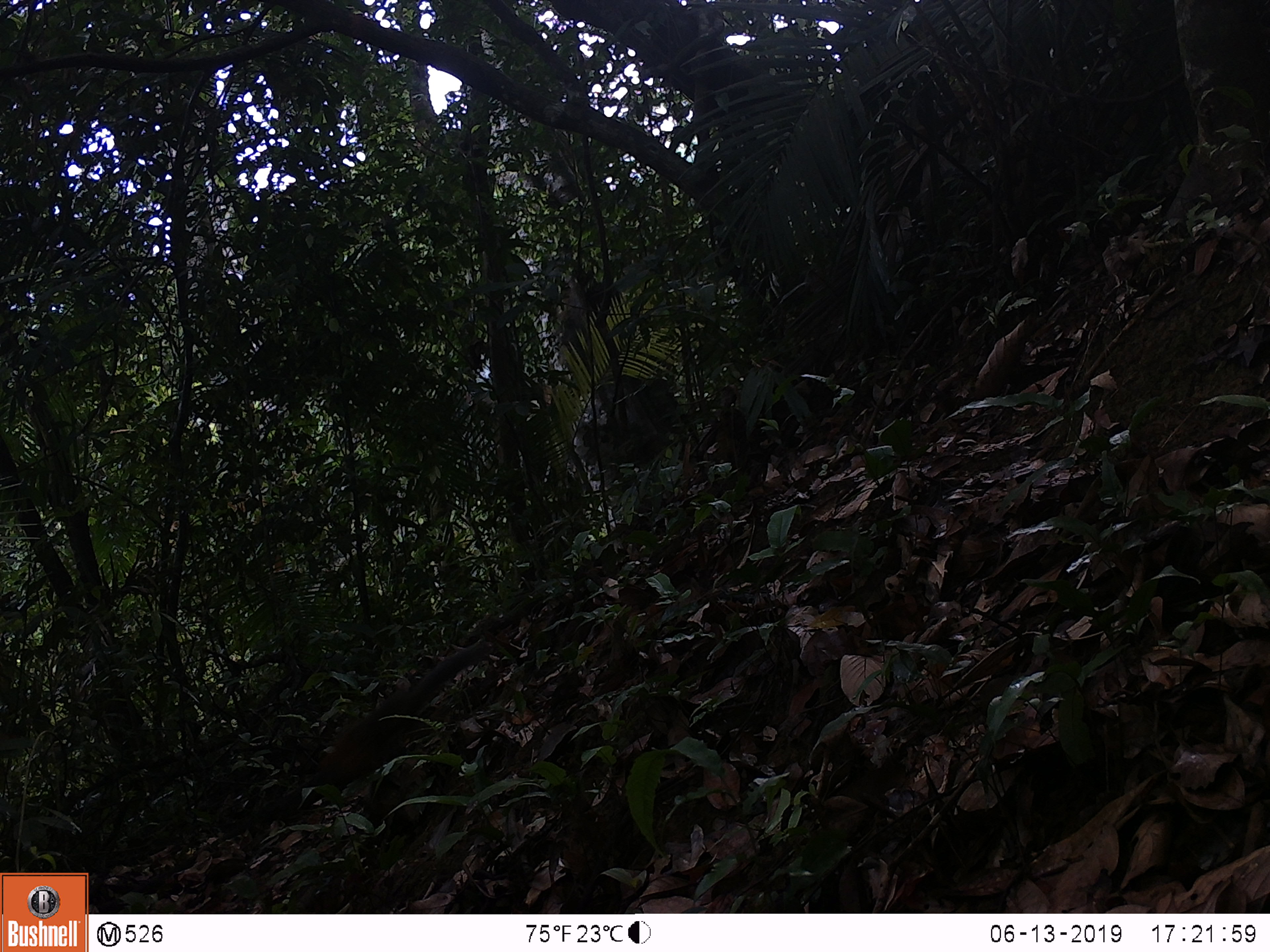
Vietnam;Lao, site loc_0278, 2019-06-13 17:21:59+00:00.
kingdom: Animalia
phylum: Chordata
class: Mammalia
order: Rodentia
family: Sciuridae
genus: Dremomys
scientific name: Dremomys rufigenis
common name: red-cheeked squirrel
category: red cheeked squirrel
Red cheeked squirrel (red-cheeked squirrel) (Dremomys rufigenis). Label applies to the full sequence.